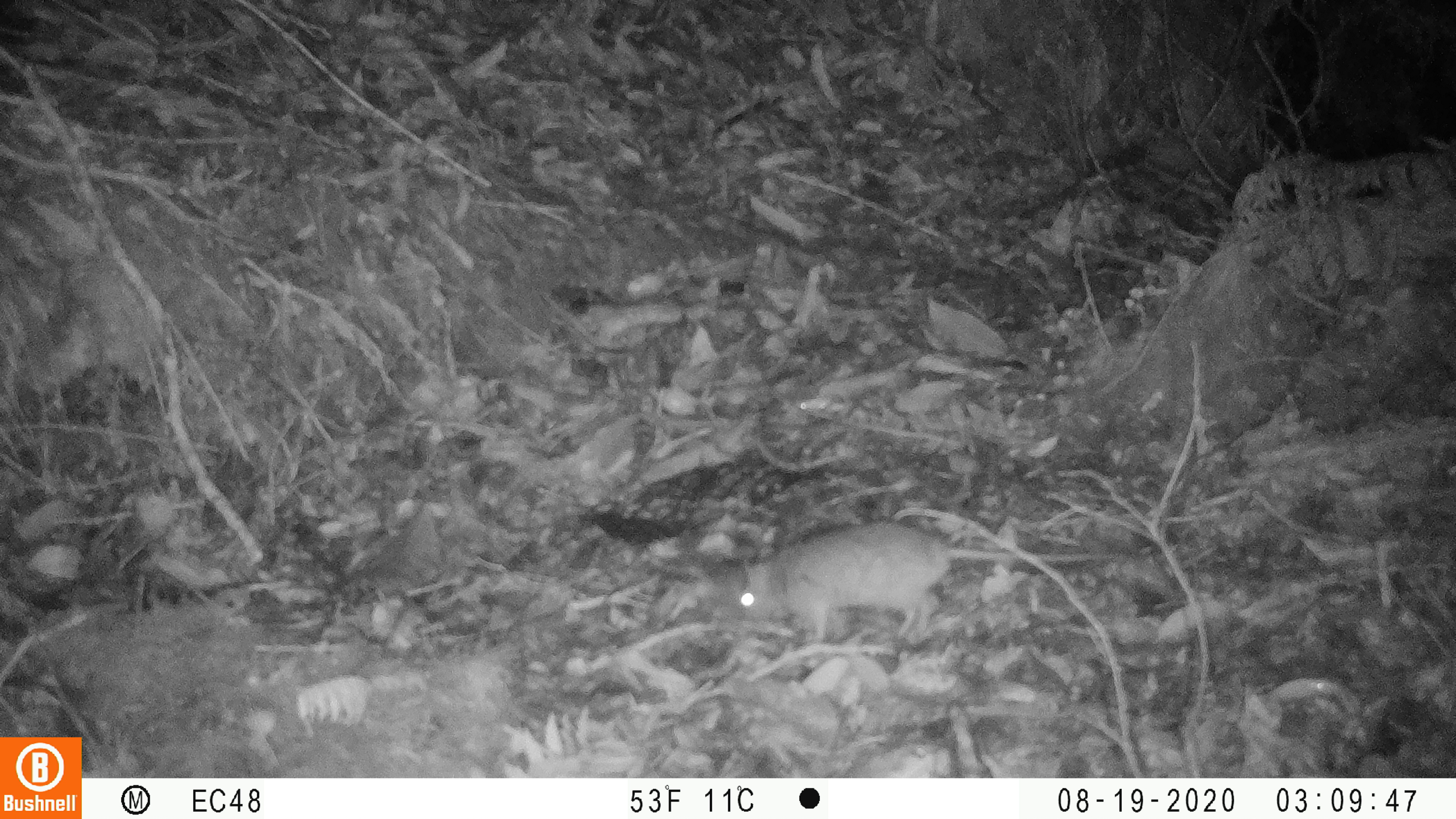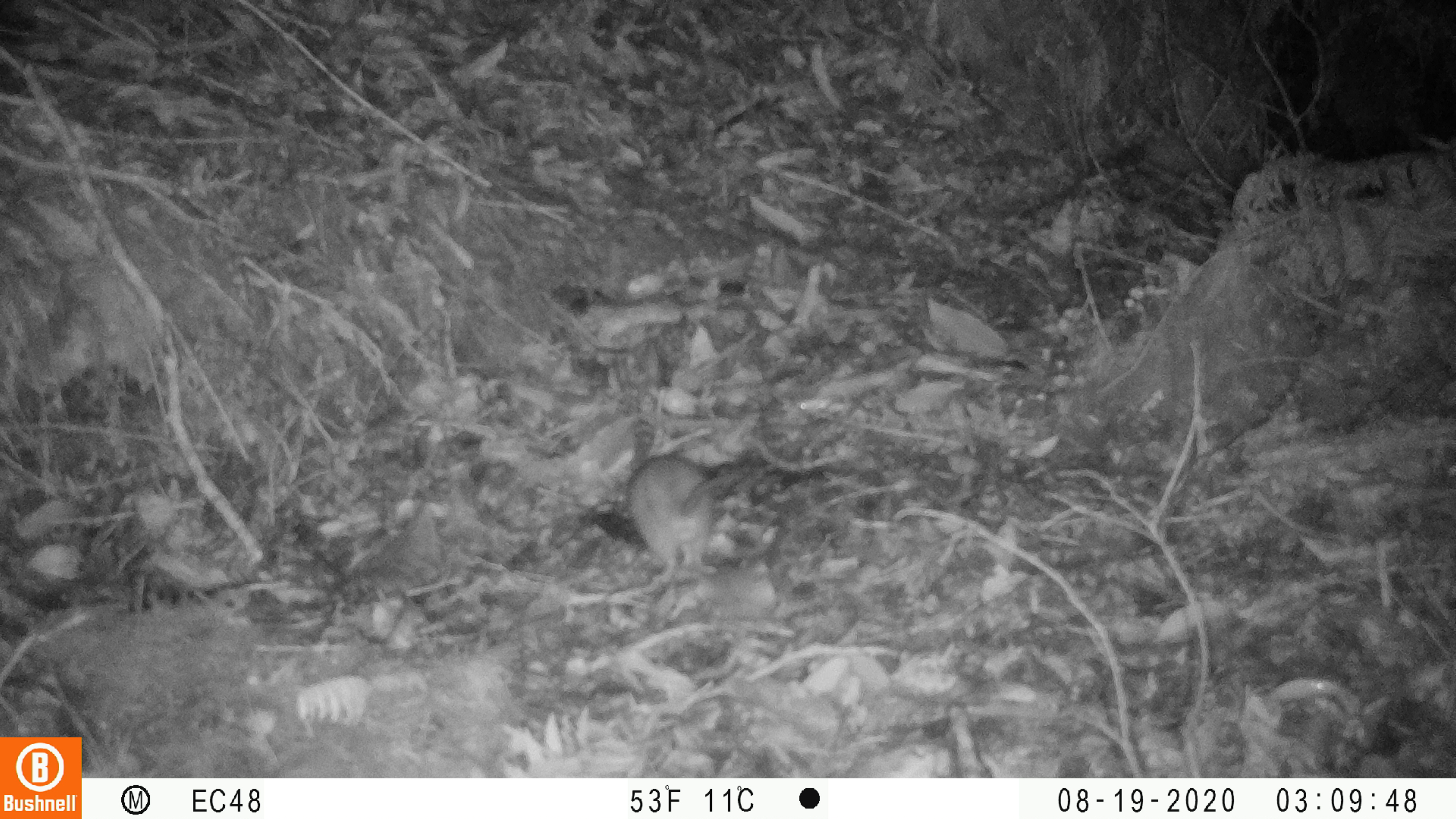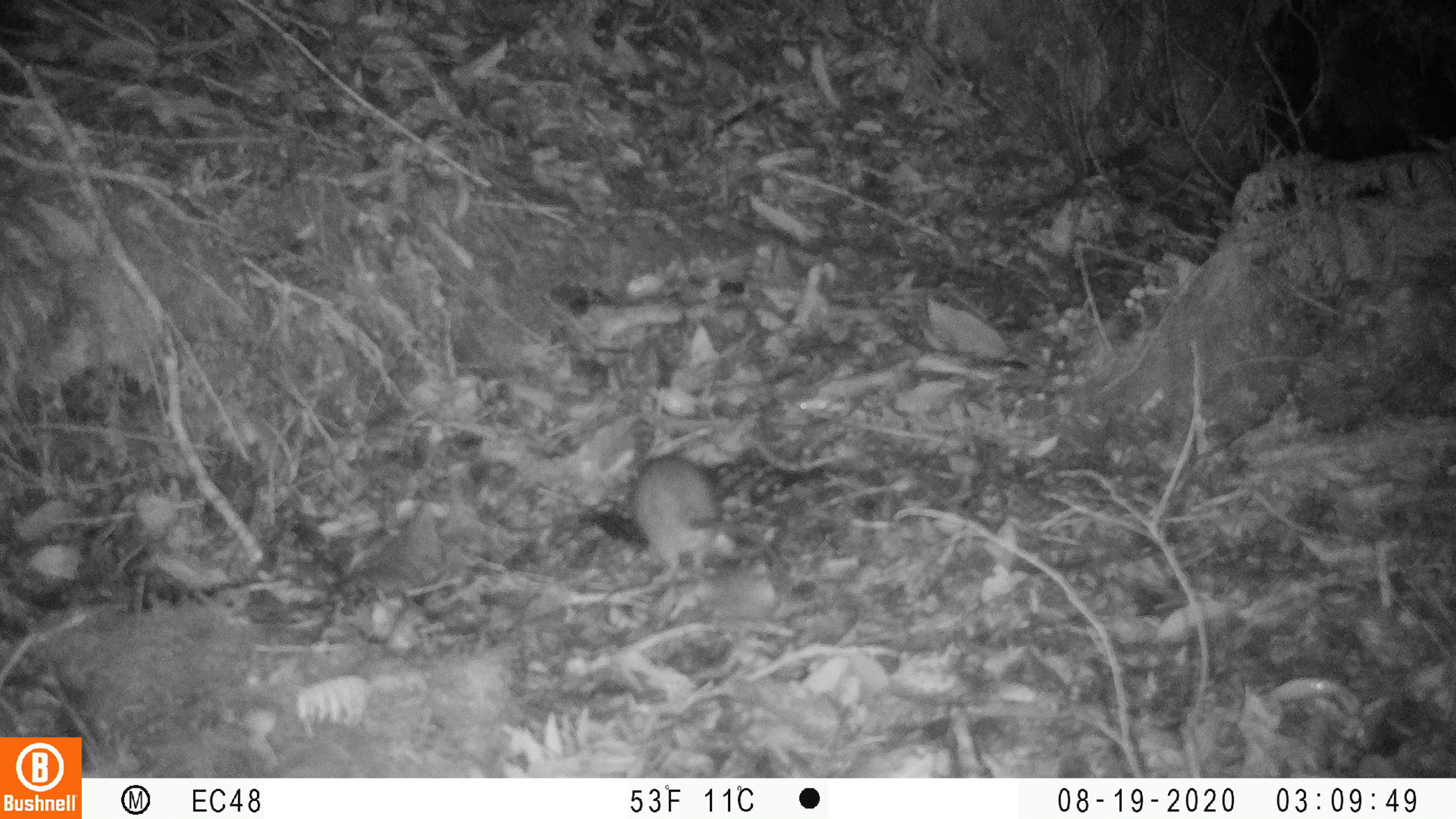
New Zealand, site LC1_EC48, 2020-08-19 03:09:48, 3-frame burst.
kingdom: Animalia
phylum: Chordata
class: Mammalia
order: Rodentia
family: Muridae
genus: Rattus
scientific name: Rattus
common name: rat